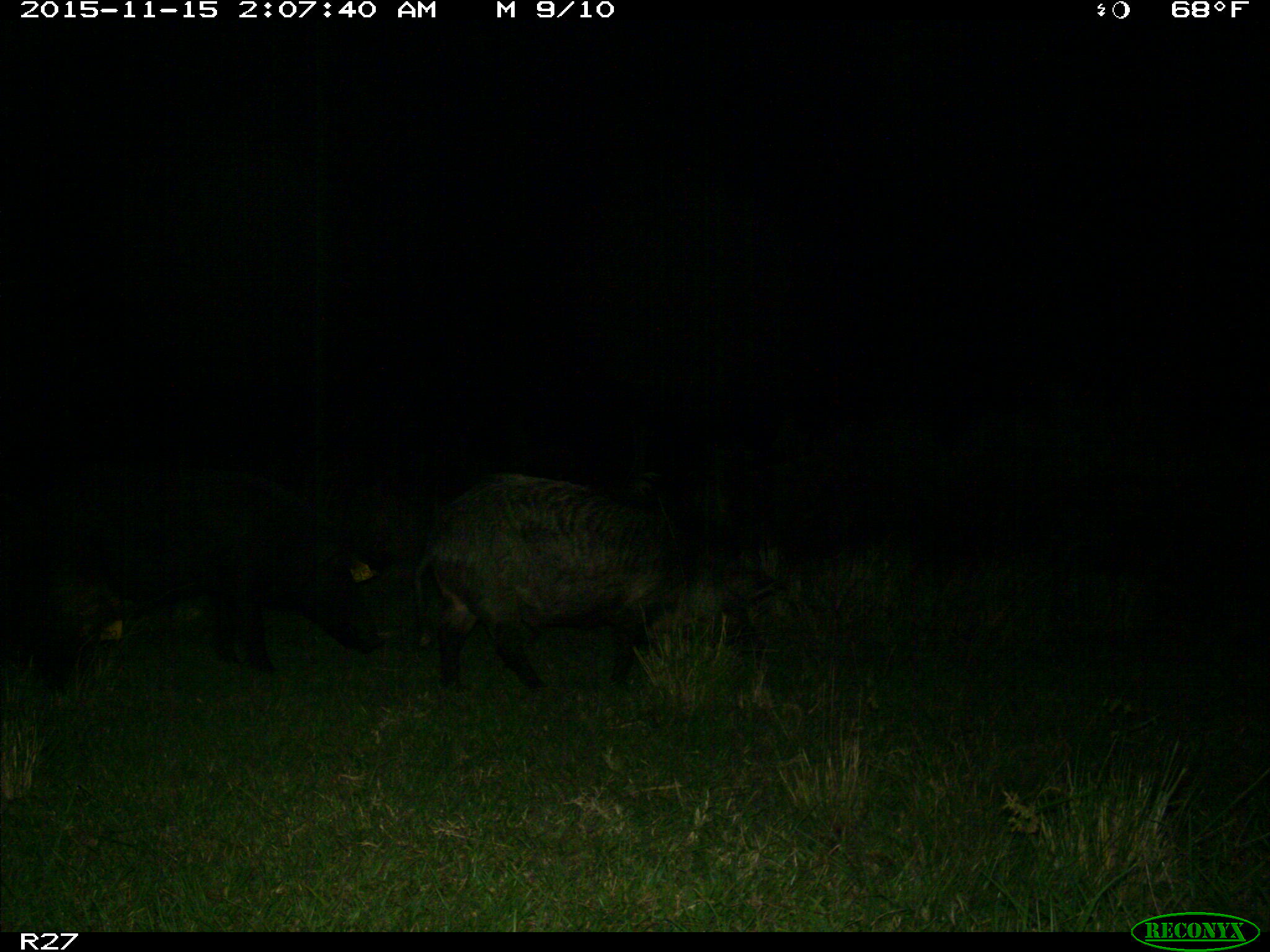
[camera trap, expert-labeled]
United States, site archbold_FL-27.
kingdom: Animalia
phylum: Chordata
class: Mammalia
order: Artiodactyla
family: Suidae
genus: Sus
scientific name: Sus scrofa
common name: wild boar